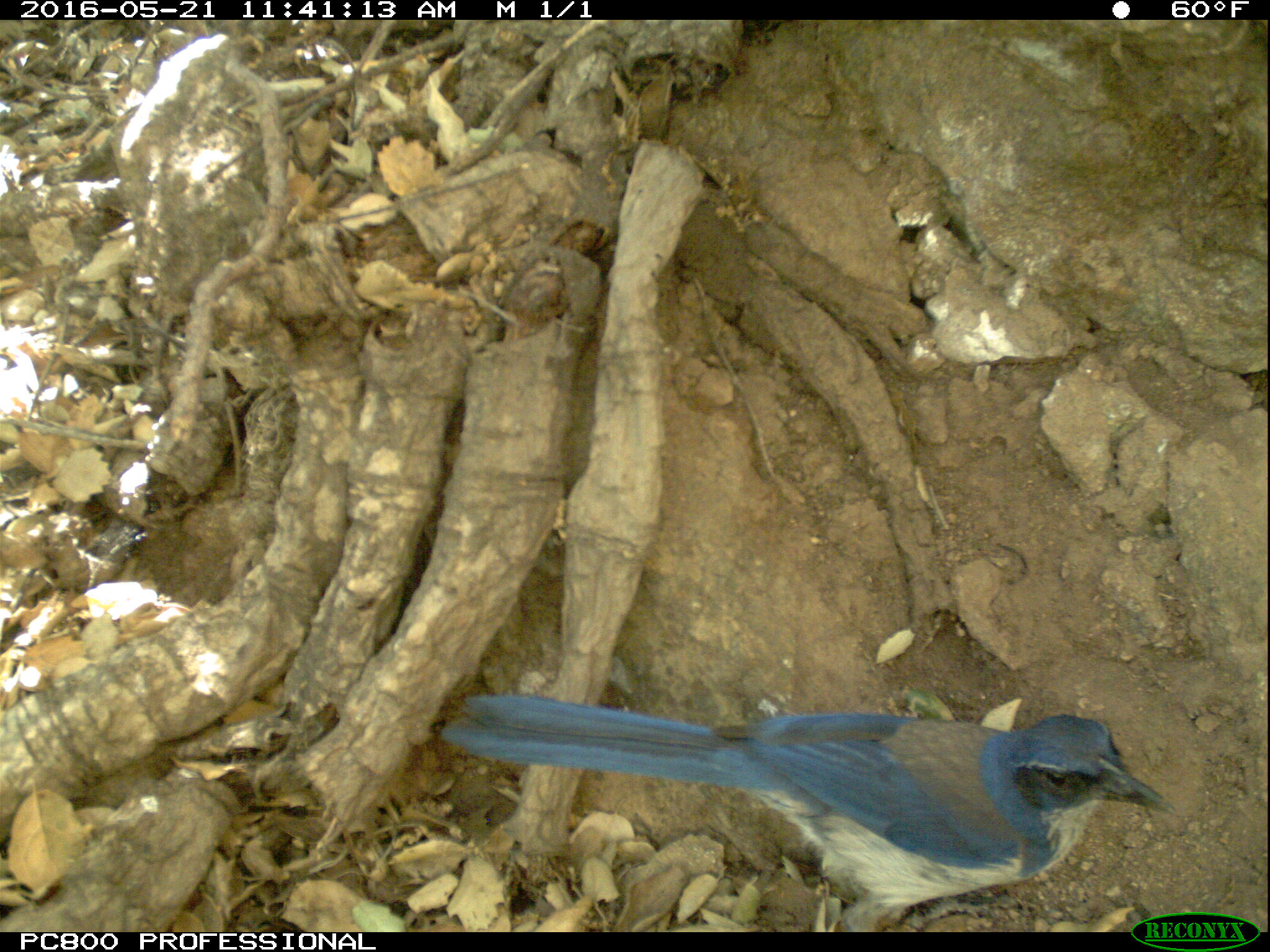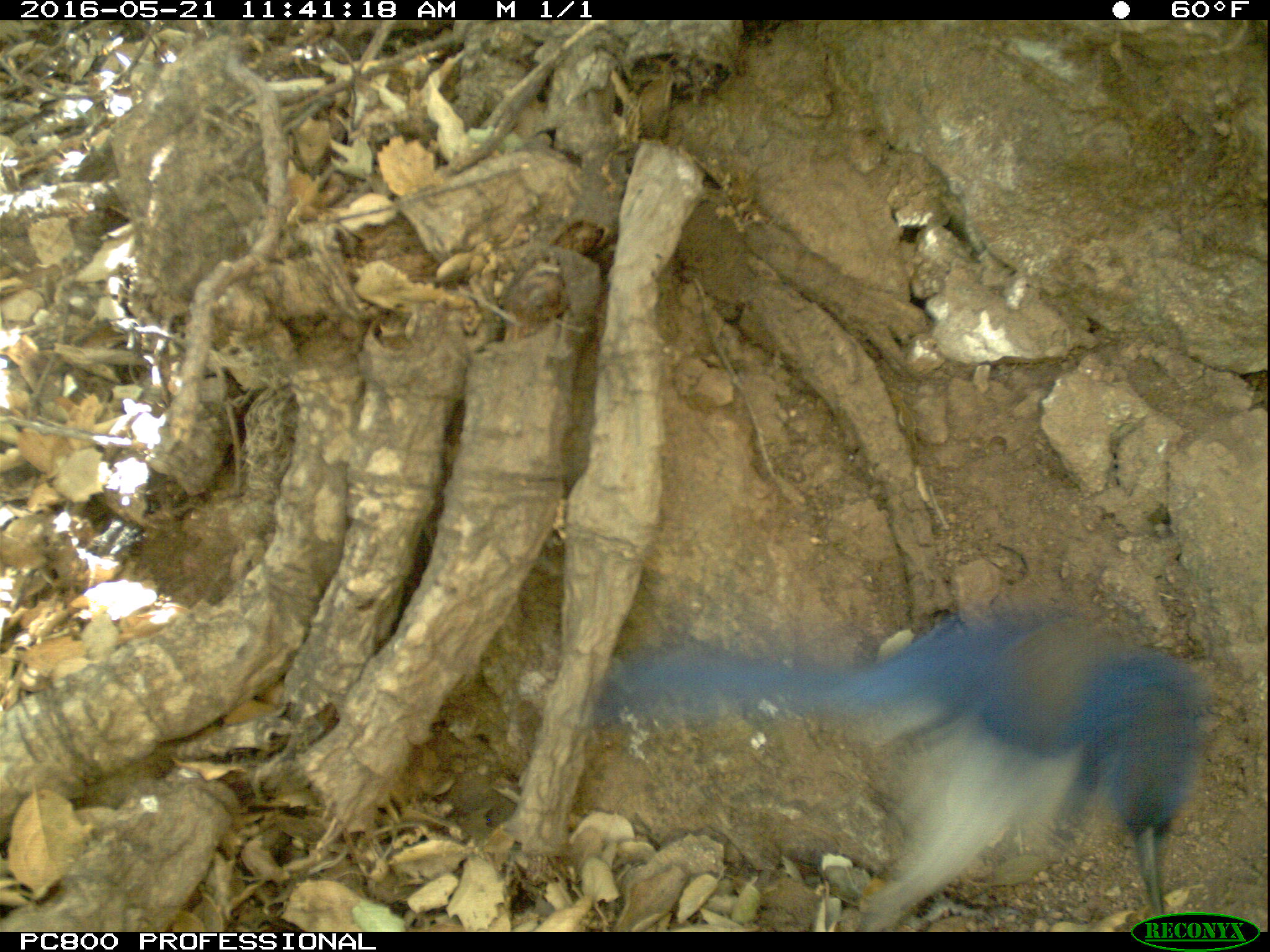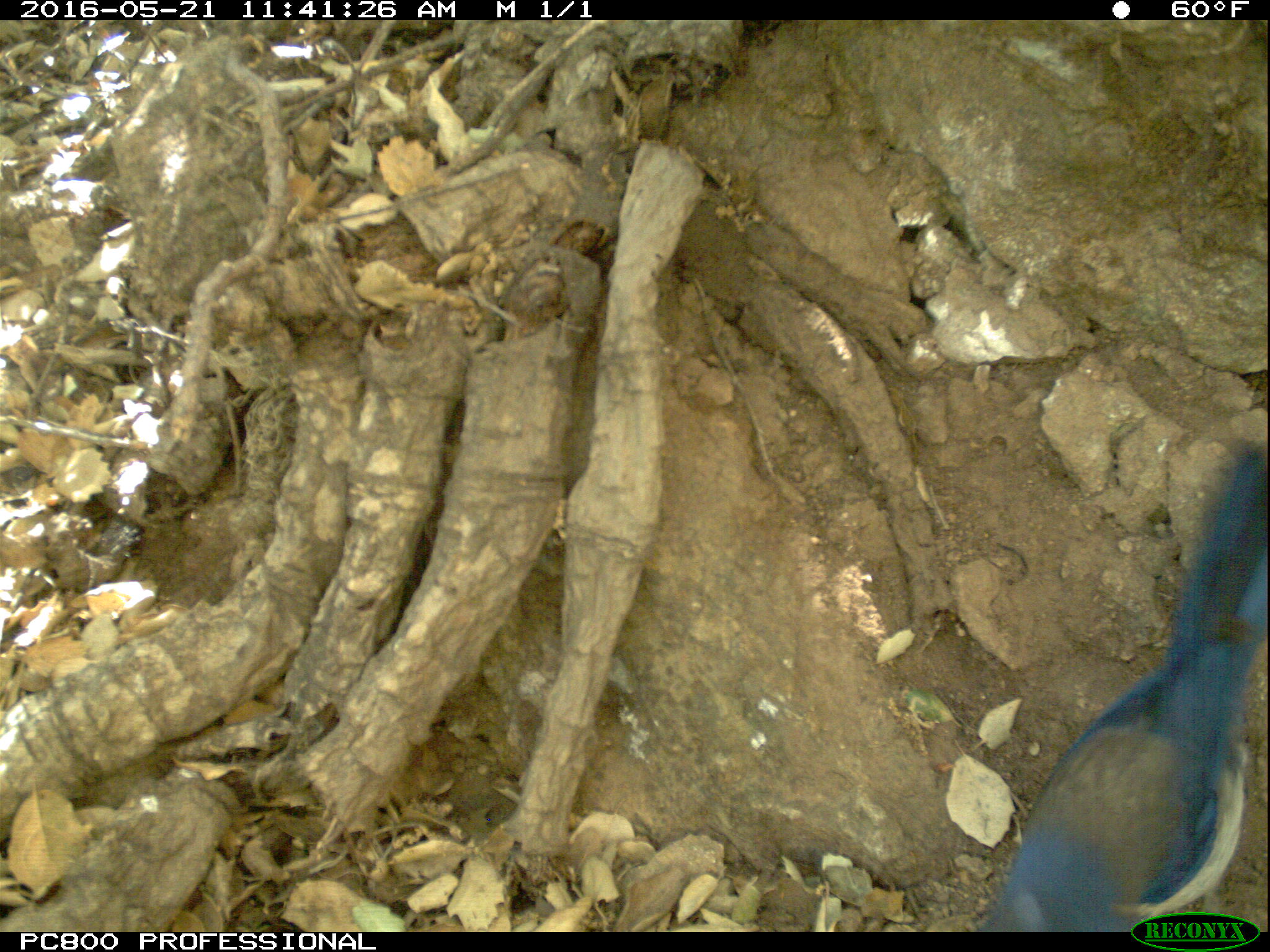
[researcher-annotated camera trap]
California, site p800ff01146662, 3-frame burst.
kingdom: Animalia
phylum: Chordata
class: Aves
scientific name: Aves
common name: bird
Bird (Aves).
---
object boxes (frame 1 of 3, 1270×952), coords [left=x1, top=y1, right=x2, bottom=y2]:
bird: [left=440, top=695, right=1163, bottom=932]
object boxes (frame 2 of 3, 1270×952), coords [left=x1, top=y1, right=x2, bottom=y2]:
bird: [left=598, top=609, right=1212, bottom=931]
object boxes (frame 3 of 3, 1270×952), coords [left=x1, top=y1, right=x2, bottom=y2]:
bird: [left=975, top=443, right=1269, bottom=931]